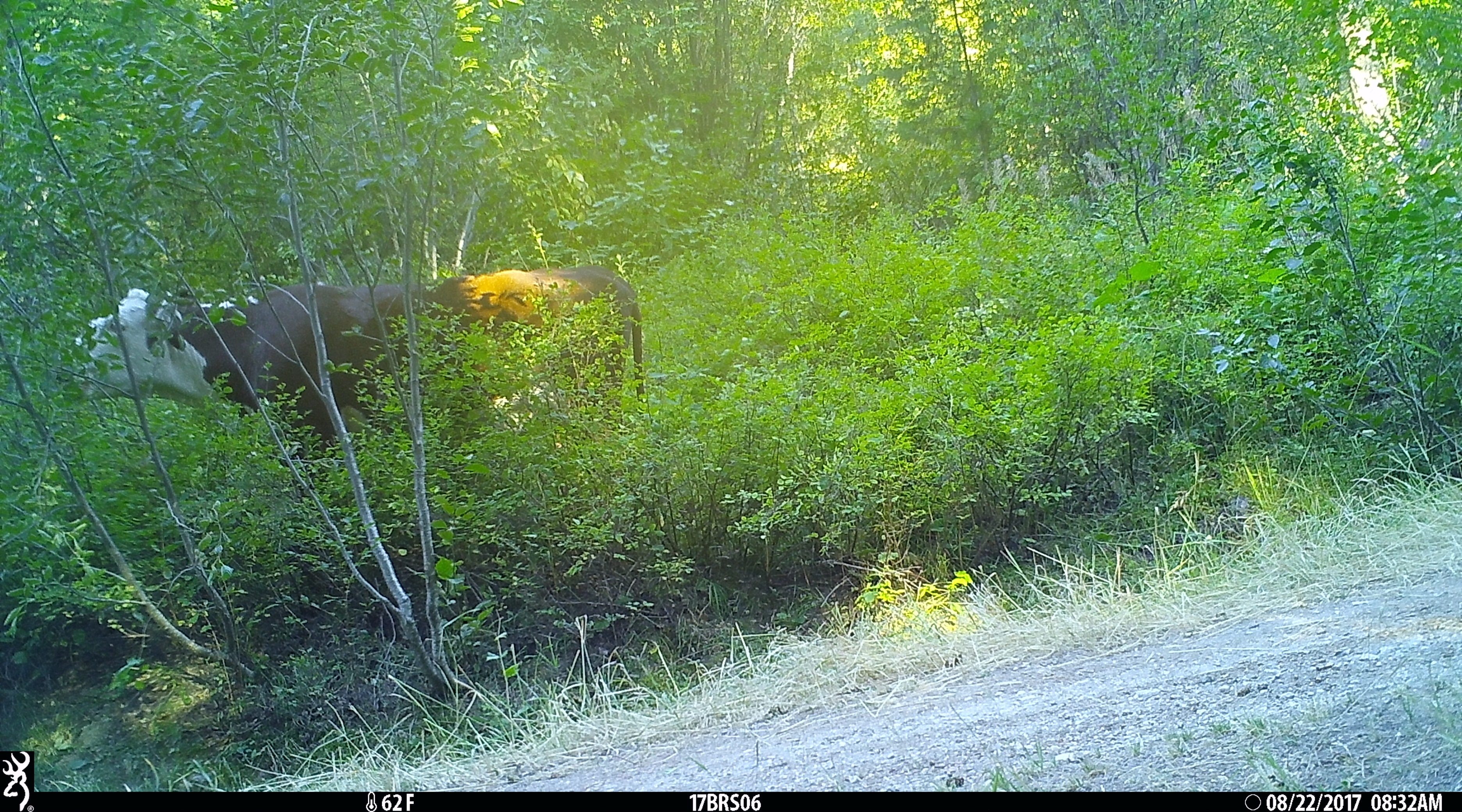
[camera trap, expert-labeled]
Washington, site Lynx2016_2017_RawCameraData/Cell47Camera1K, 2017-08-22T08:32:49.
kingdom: Animalia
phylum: Chordata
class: Mammalia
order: Artiodactyla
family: Bovidae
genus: Bos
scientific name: Bos taurus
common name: domestic cattle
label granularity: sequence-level